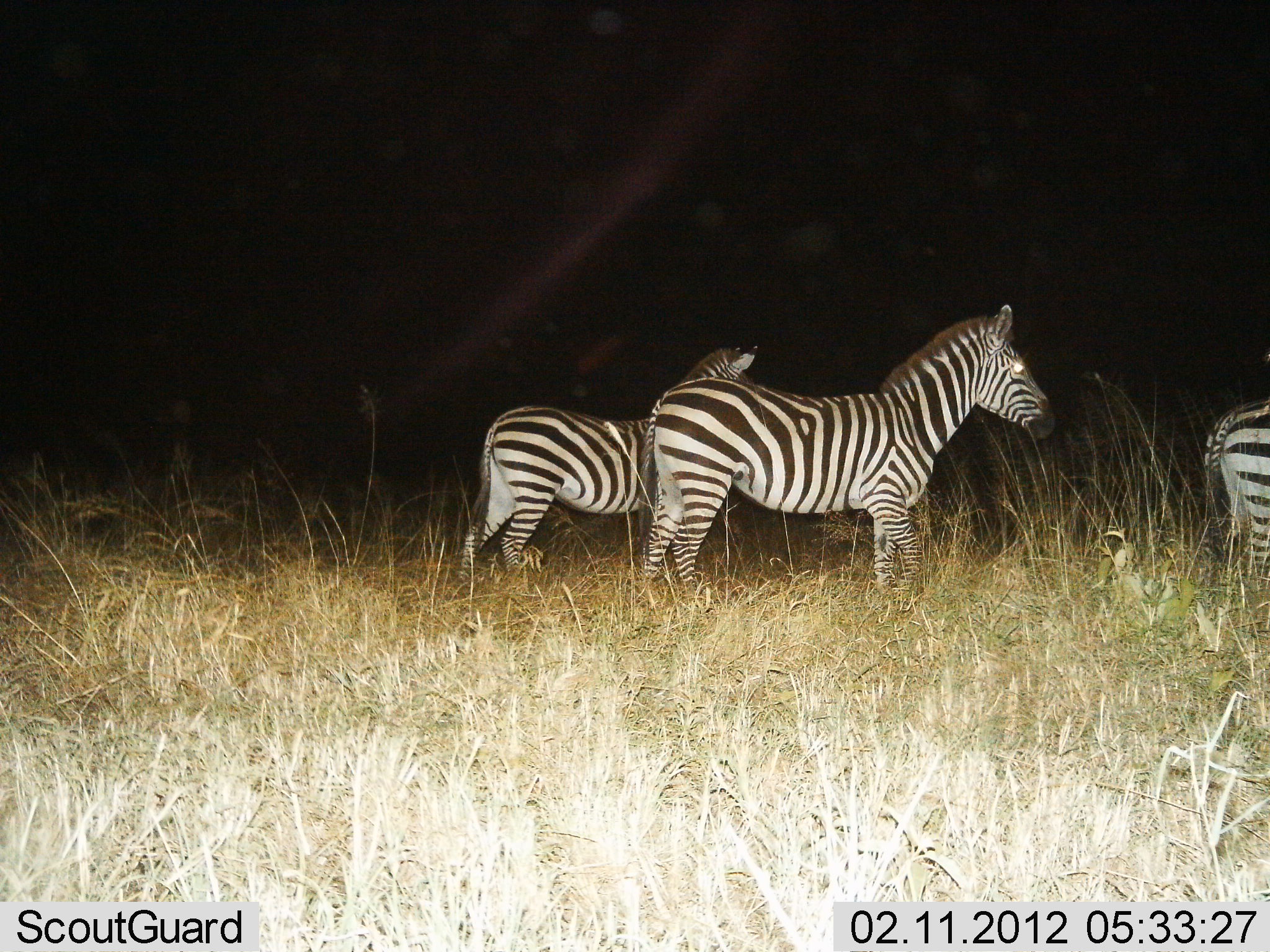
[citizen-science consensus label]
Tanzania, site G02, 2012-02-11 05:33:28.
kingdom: Animalia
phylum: Chordata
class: Mammalia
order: Perissodactyla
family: Equidae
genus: Equus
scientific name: Equus quagga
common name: plains zebra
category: zebra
Zebra (plains zebra) (Equus quagga), count 3. Behavior (volunteer vote fractions): standing 92%, resting 0%, moving 12%, interacting 4%. Young present (vote fraction): 12%. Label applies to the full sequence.